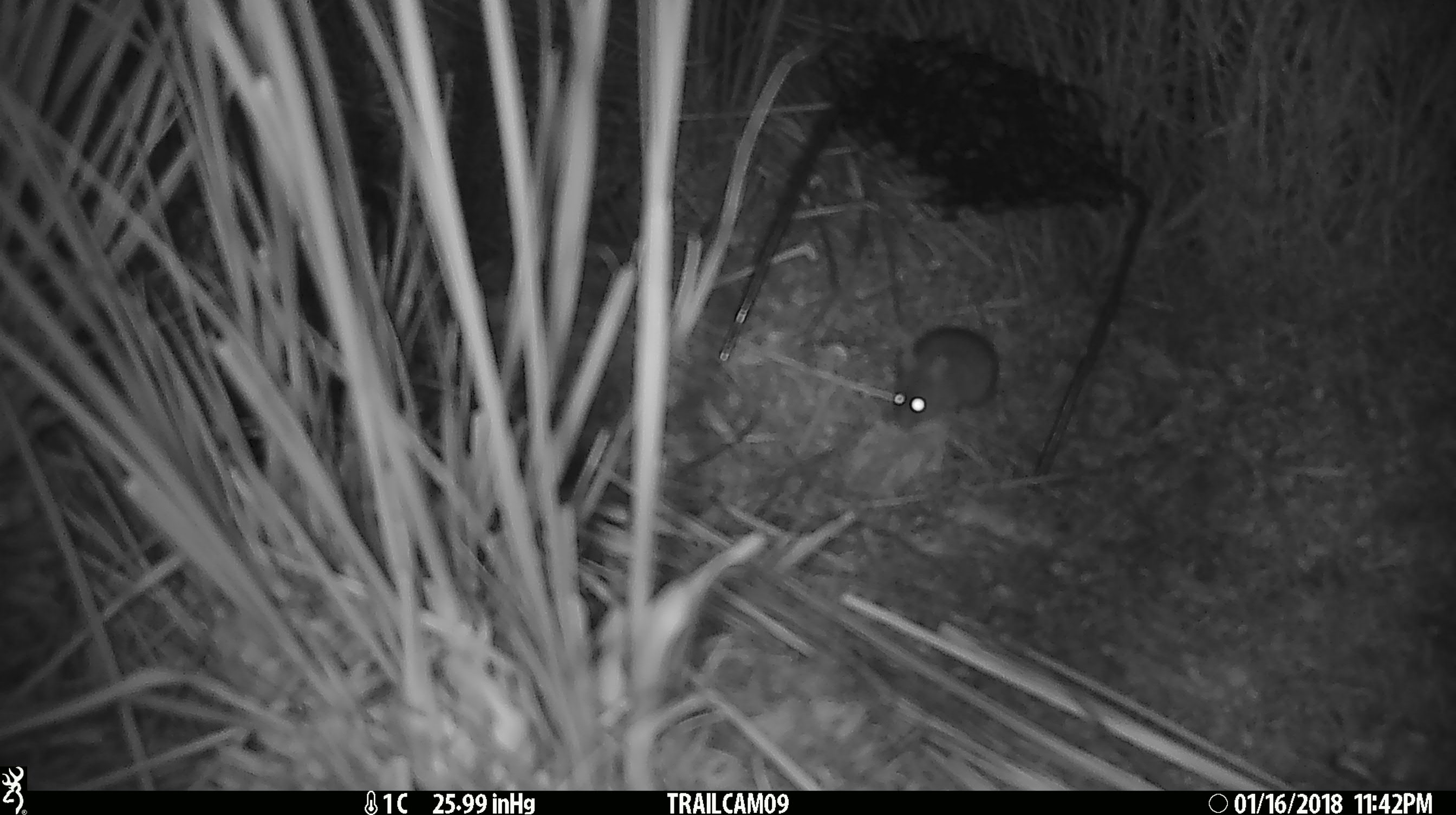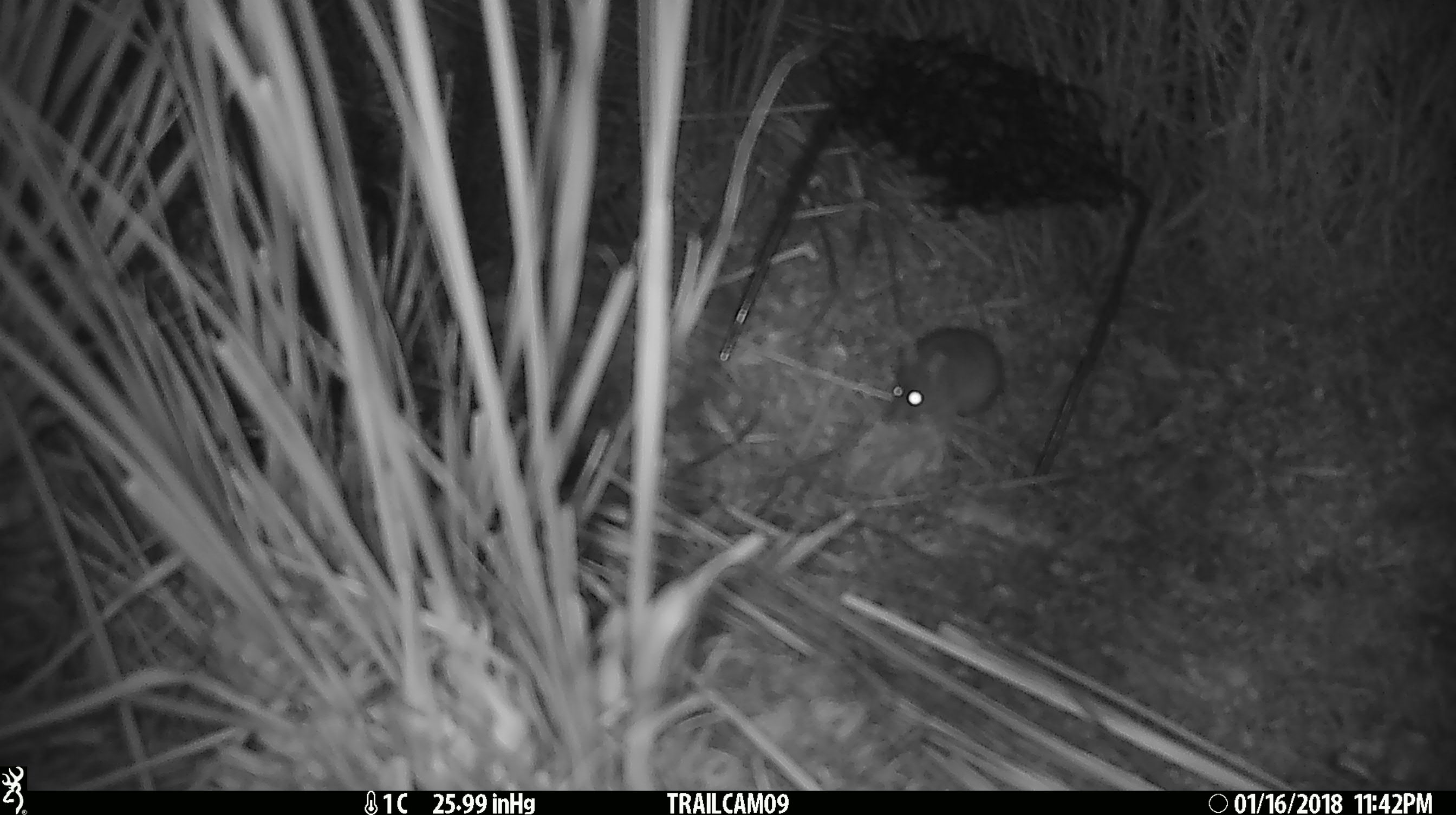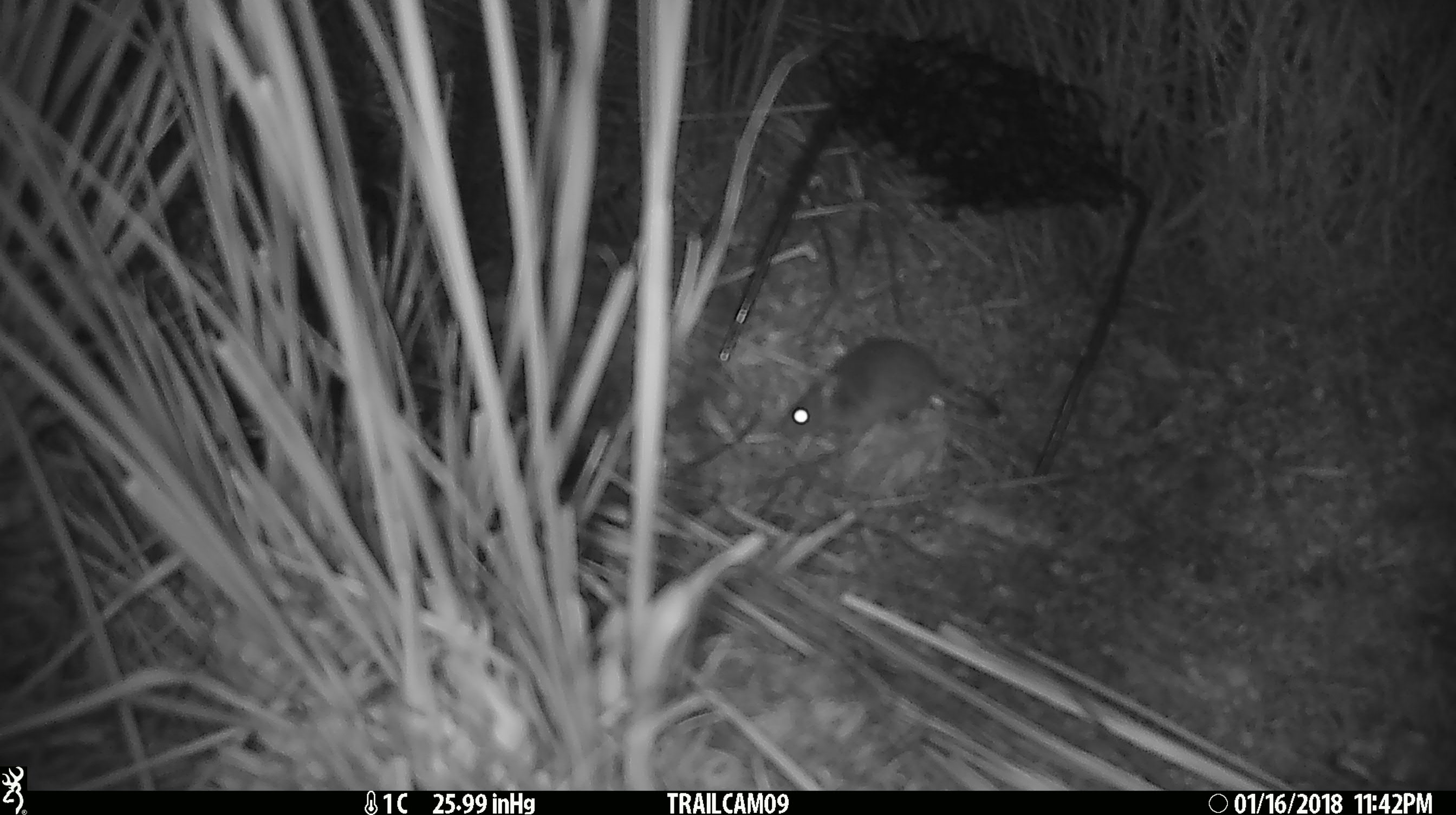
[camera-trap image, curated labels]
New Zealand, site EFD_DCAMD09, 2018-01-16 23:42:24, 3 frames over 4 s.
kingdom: Animalia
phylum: Chordata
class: Mammalia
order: Rodentia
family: Muridae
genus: Mus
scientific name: Mus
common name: mouse